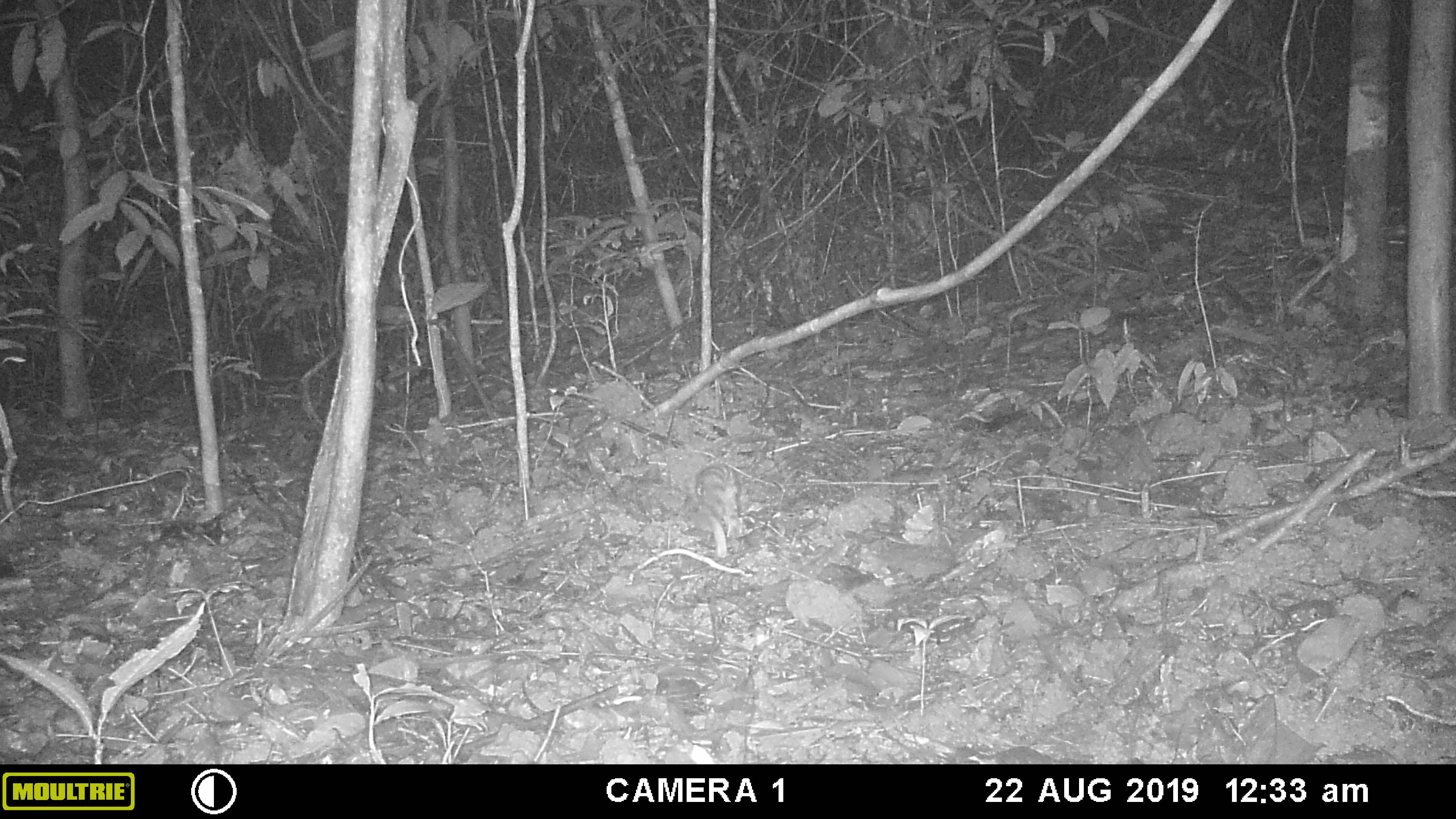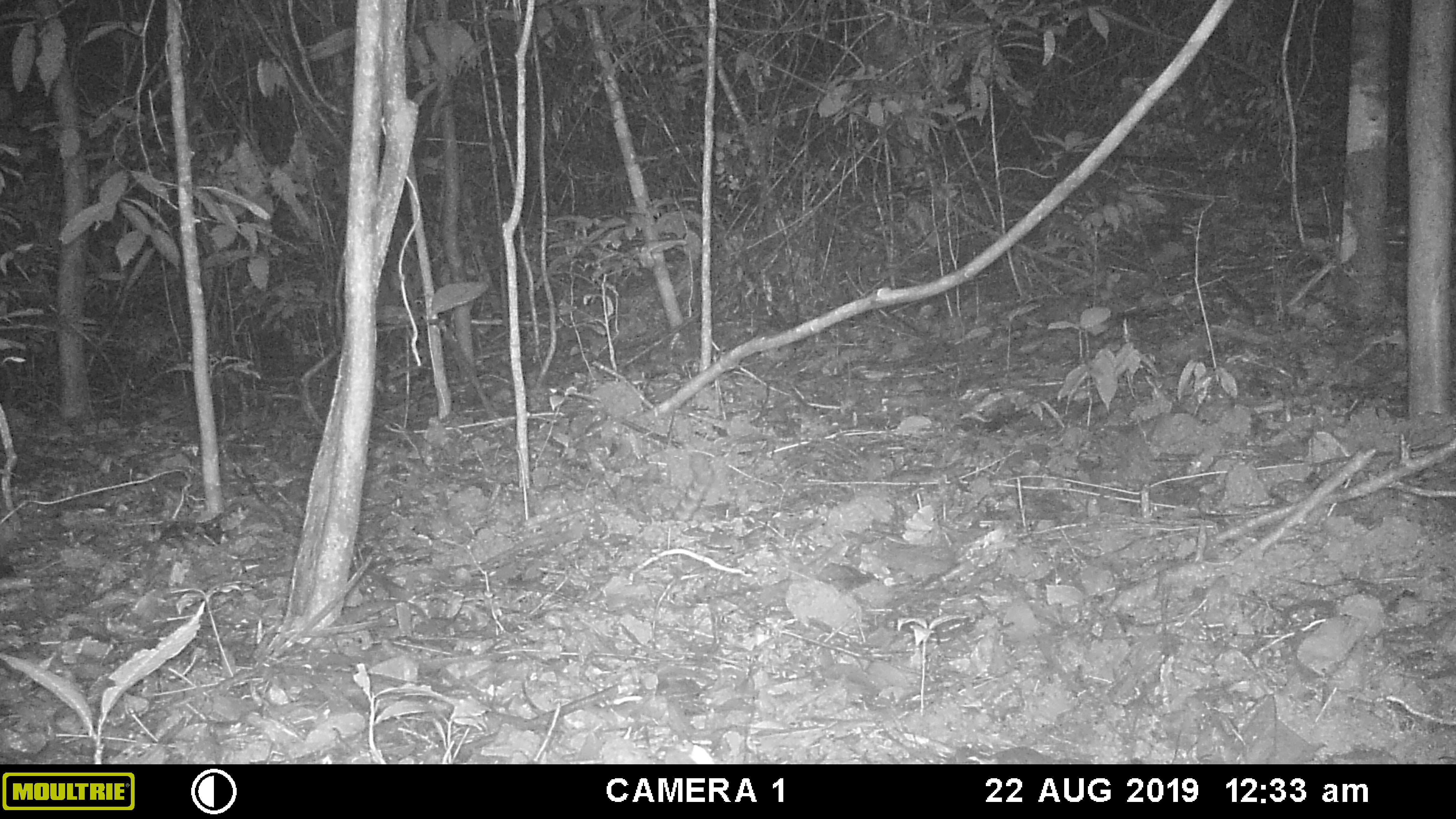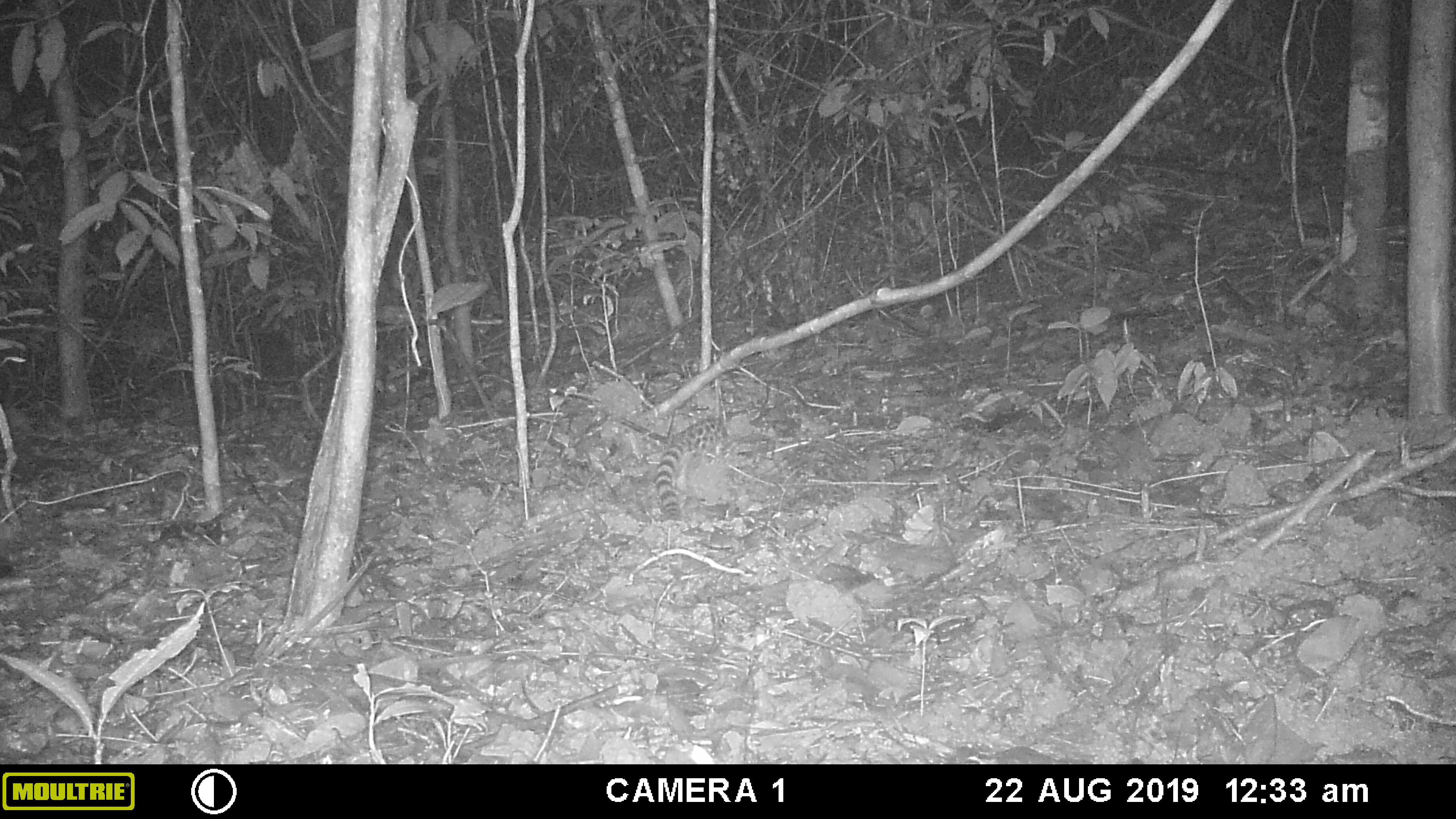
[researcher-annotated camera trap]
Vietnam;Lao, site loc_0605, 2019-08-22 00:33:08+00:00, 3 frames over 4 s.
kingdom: Animalia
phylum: Chordata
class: Mammalia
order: Carnivora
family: Prionodontidae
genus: Prionodon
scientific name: Prionodon pardicolor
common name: spotted linsang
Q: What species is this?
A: Spotted linsang (Prionodon pardicolor).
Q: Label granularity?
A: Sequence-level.